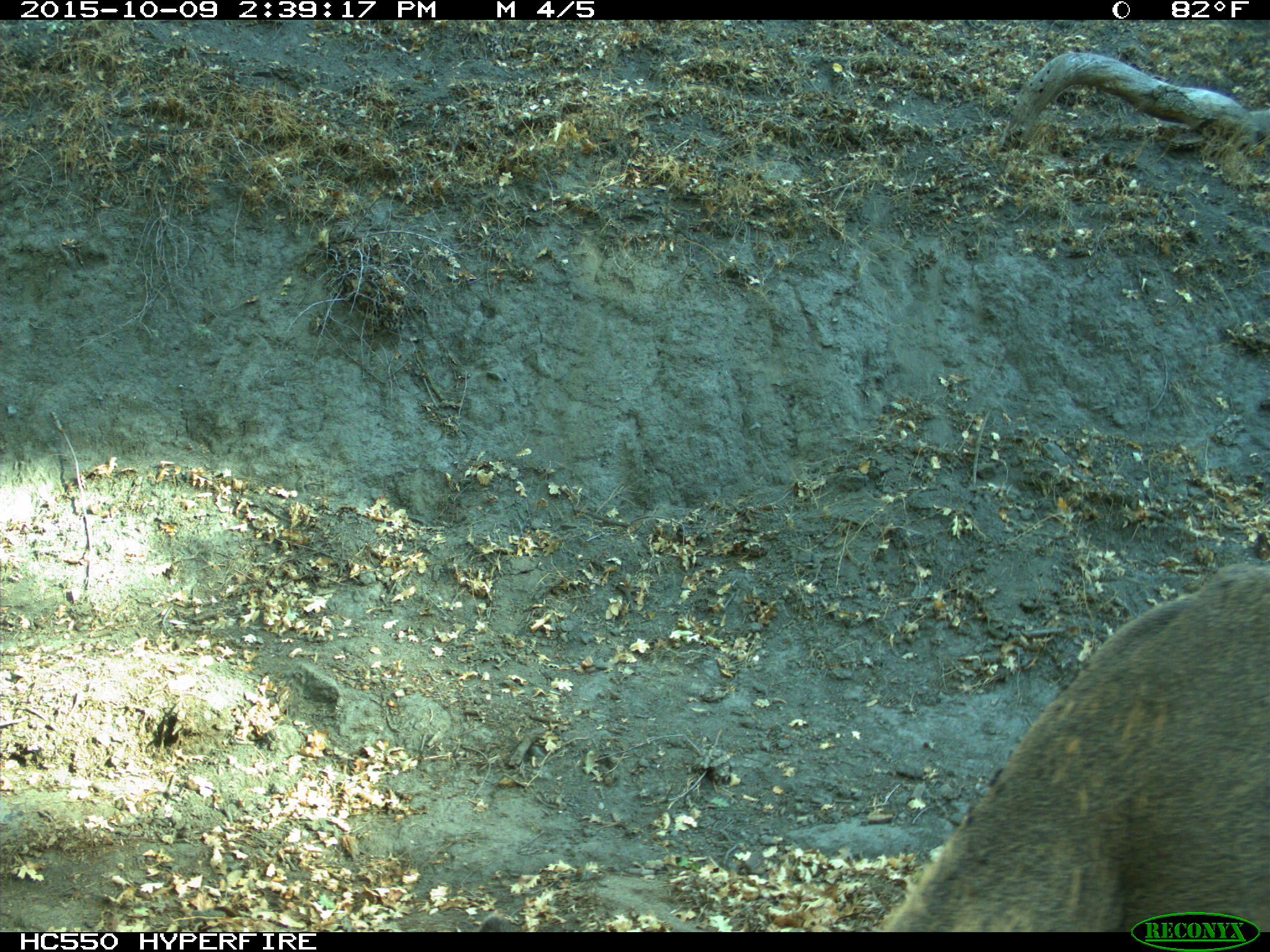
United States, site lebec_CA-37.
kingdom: Animalia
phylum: Chordata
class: Mammalia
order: Artiodactyla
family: Cervidae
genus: Odocoileus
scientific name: Odocoileus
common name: deer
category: unidentified deer